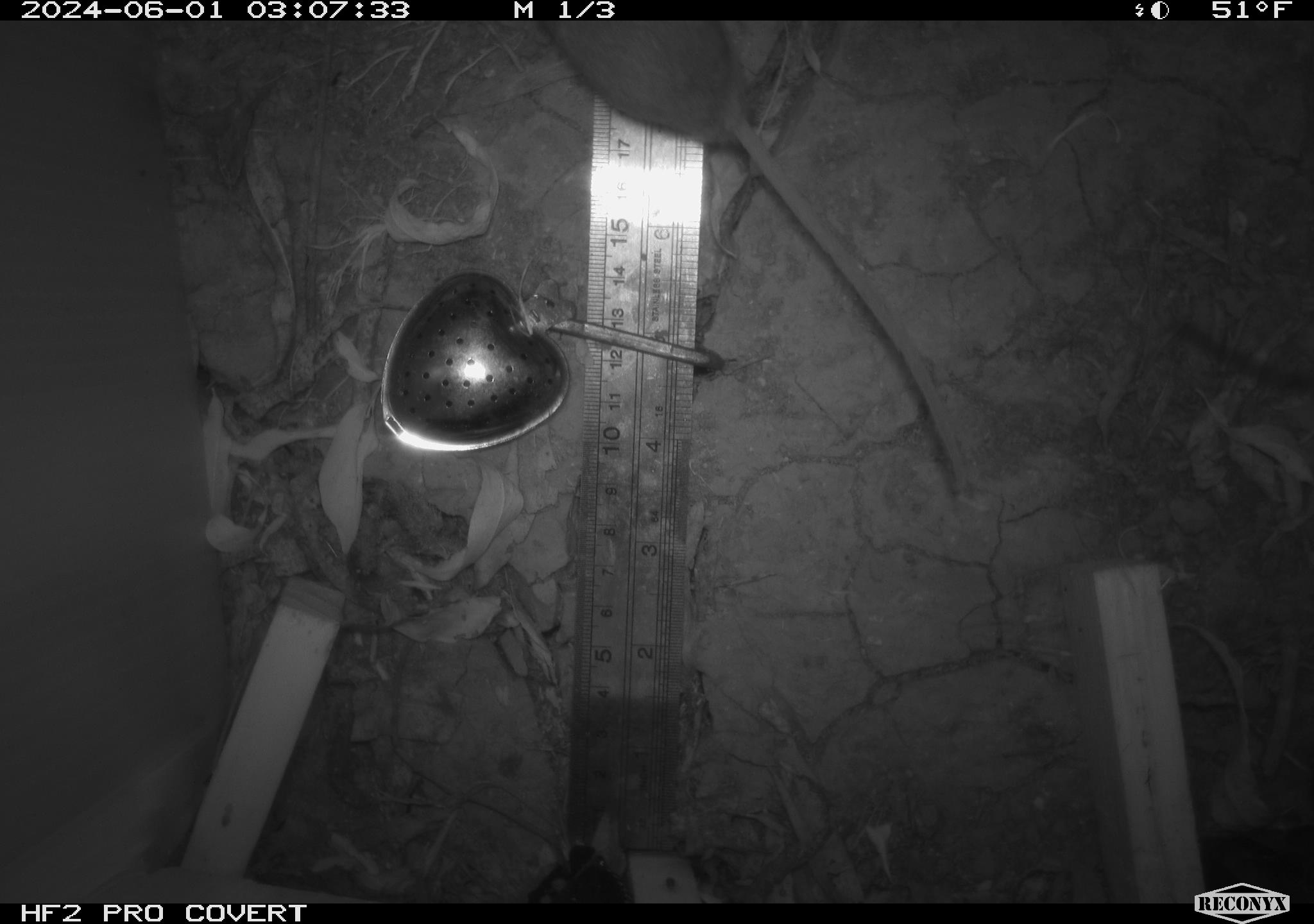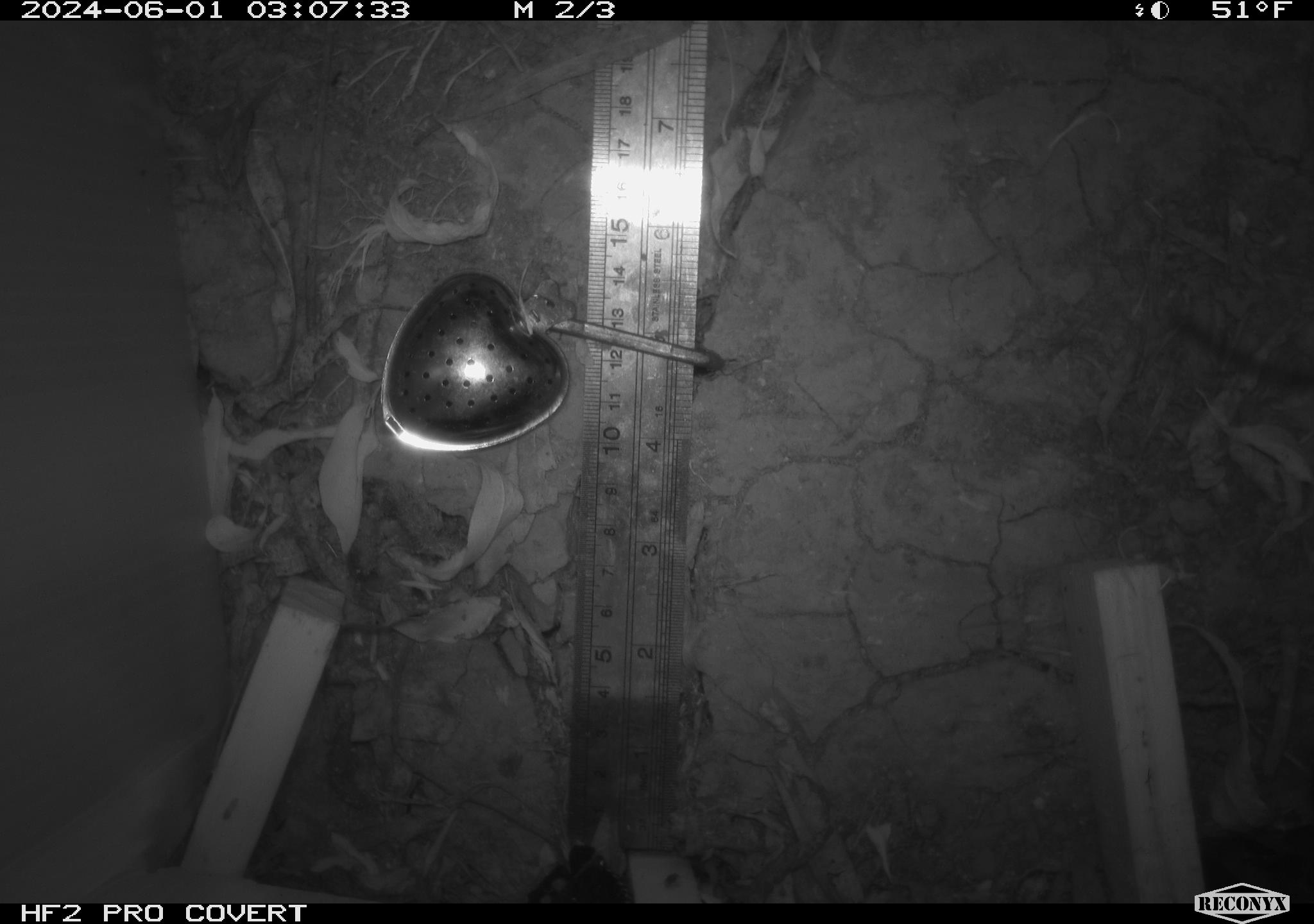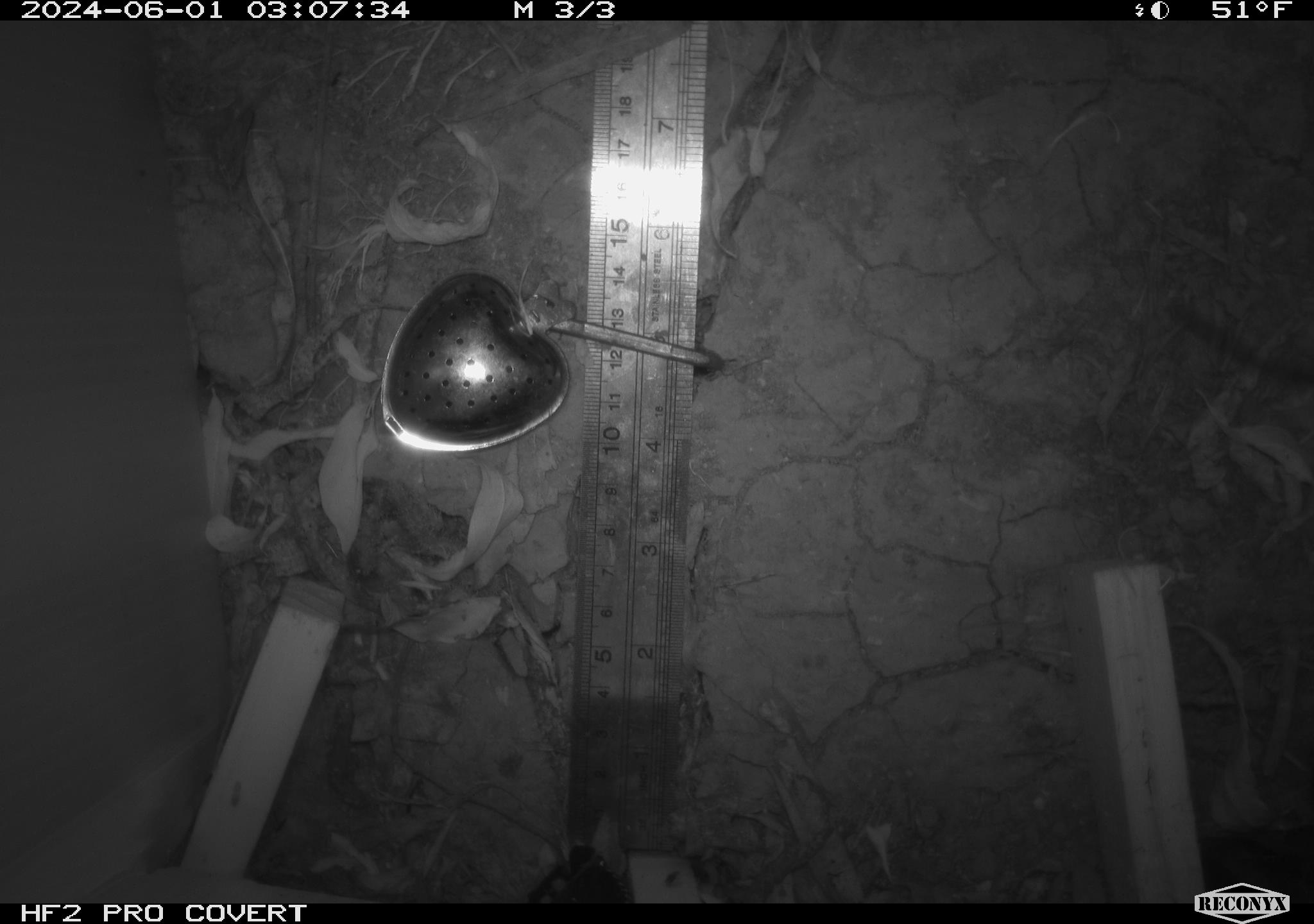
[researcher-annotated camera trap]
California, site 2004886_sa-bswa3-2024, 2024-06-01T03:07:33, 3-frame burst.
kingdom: Animalia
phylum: Chordata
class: Mammalia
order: Rodentia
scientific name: Rodentia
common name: mouse species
Mouse species (Rodentia).